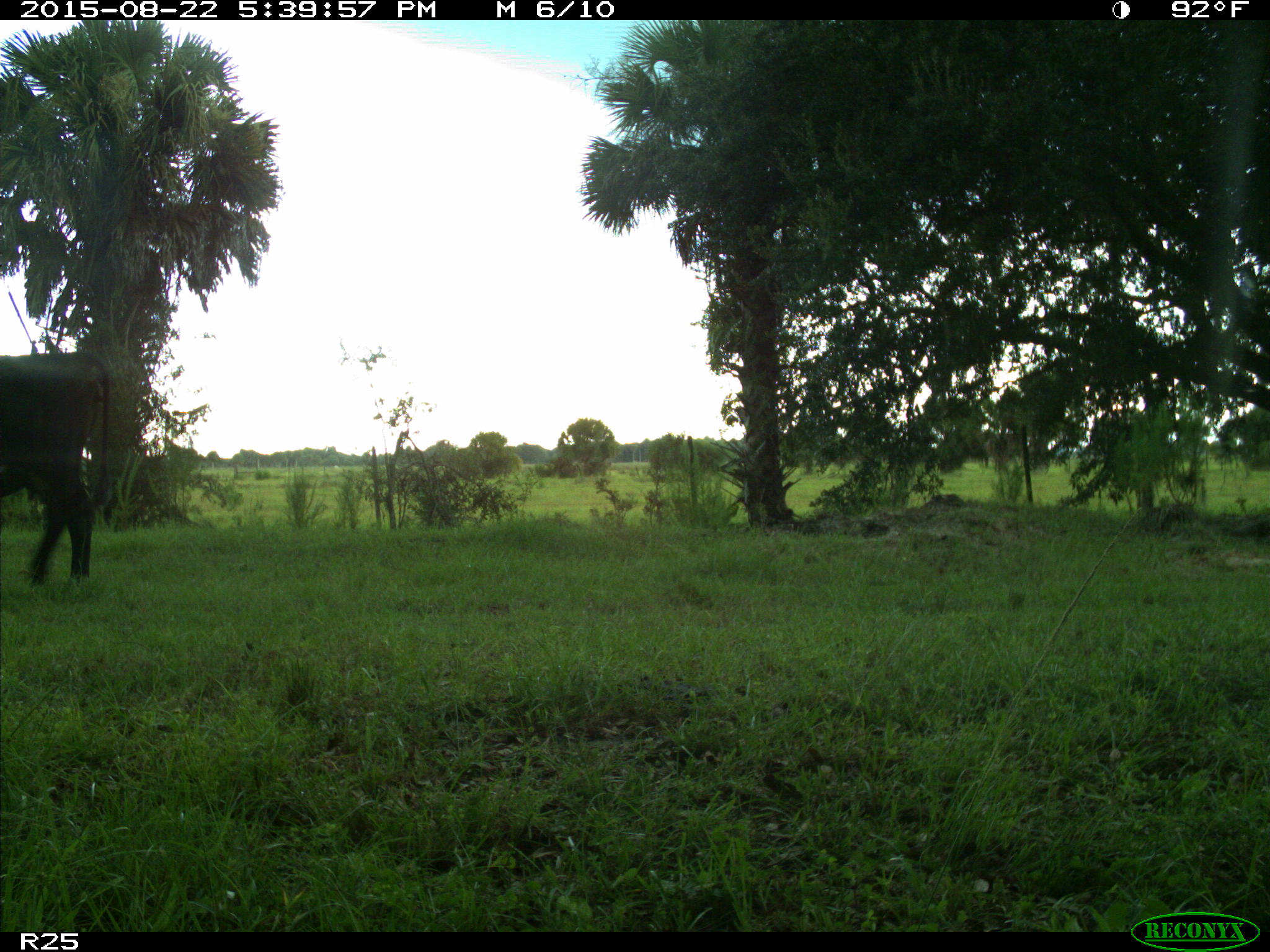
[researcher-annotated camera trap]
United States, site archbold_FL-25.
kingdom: Animalia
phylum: Chordata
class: Mammalia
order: Artiodactyla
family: Bovidae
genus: Bos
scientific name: Bos taurus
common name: domestic cow